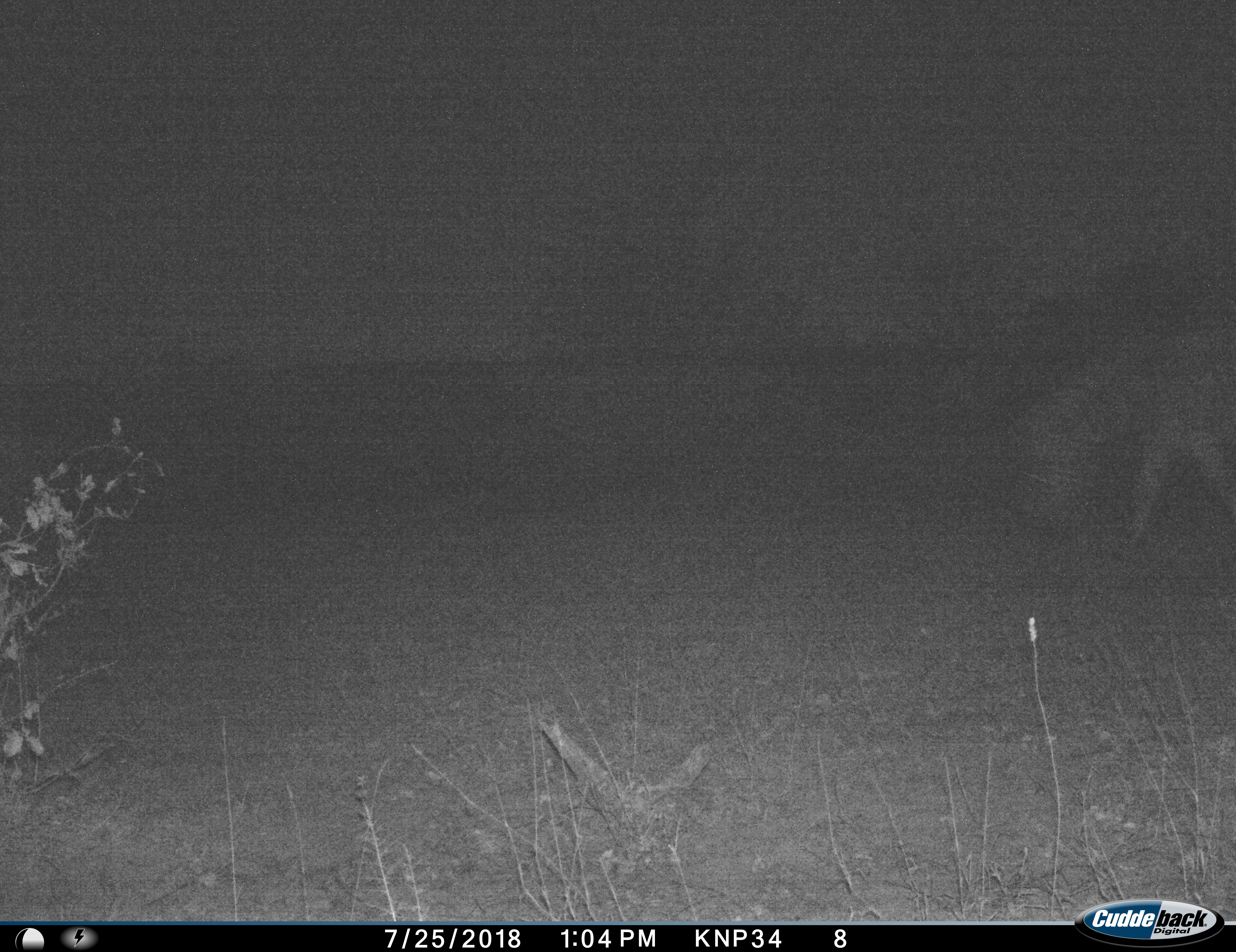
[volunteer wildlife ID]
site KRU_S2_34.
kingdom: Animalia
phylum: Chordata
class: Mammalia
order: Perissodactyla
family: Equidae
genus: Equus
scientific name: Equus quagga burchellii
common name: burchell's zebra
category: zebraburchells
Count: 1.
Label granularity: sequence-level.